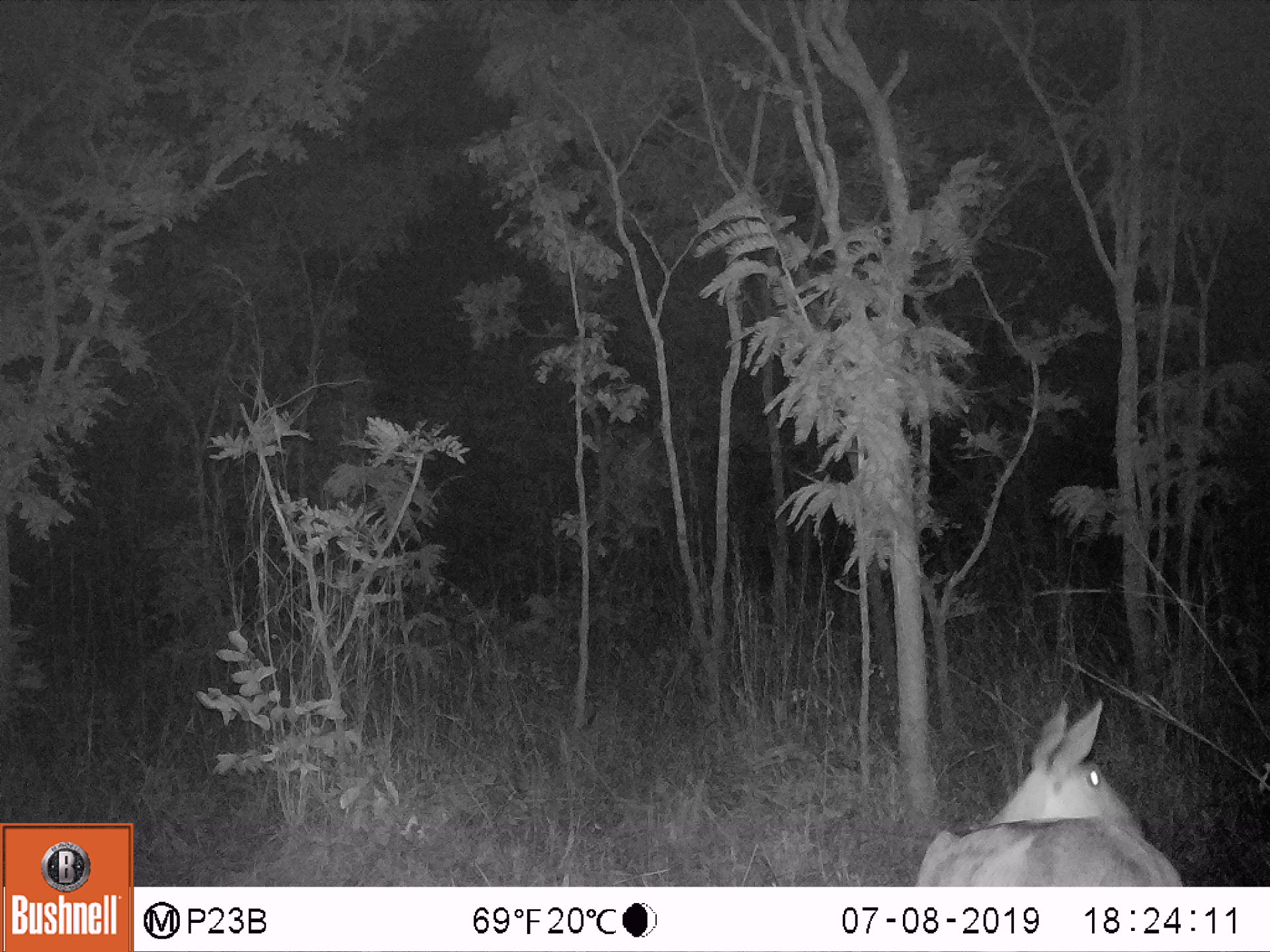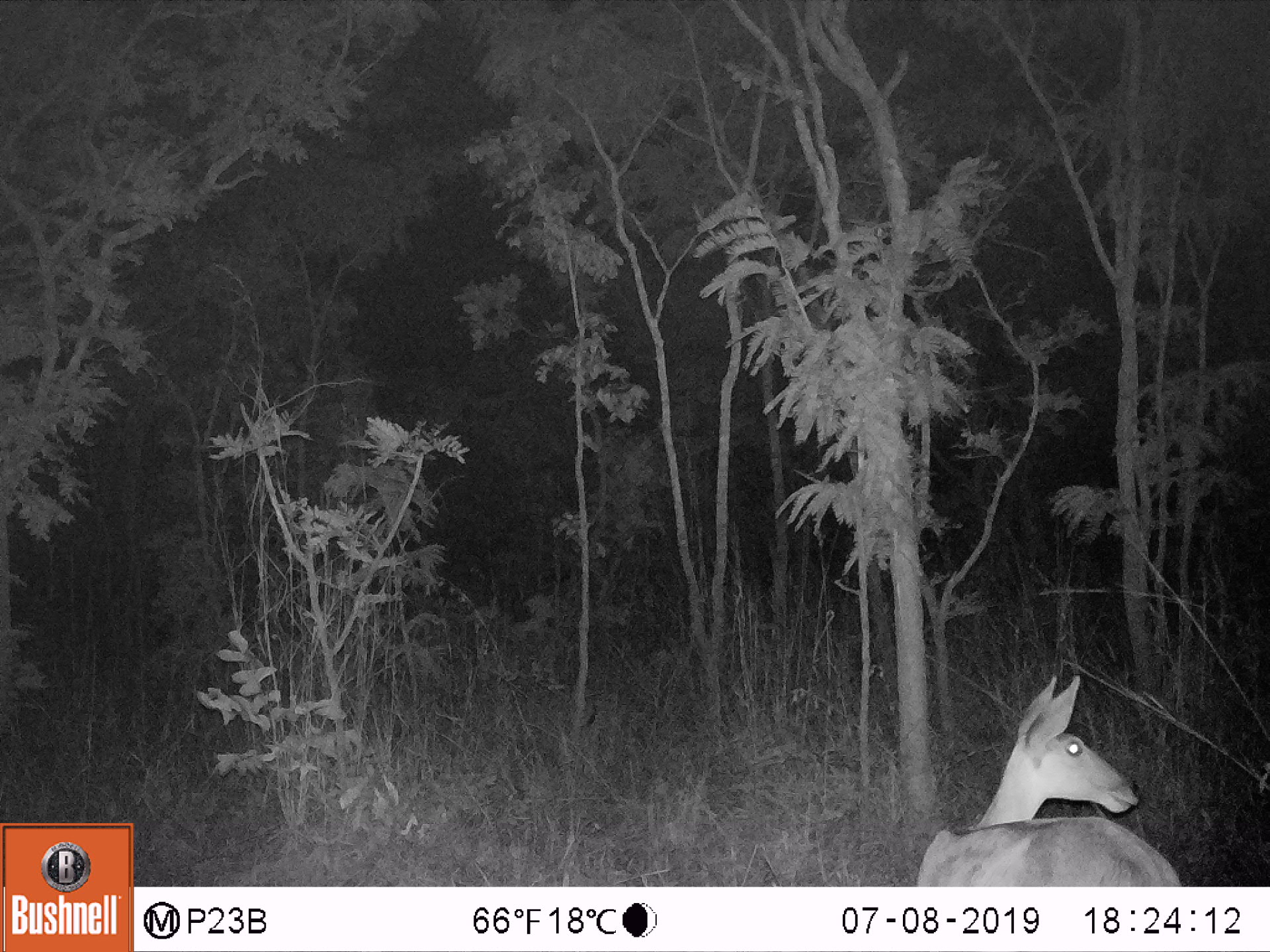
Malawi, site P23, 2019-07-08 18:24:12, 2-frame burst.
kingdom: Animalia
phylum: Chordata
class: Mammalia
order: Artiodactyla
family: Bovidae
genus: Redunca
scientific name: Redunca arundinum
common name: southern reedbuck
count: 1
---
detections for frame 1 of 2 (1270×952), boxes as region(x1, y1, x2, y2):
southern reedbuck: region(904, 691, 1201, 883)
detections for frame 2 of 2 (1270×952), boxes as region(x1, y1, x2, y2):
southern reedbuck: region(904, 675, 1187, 882)